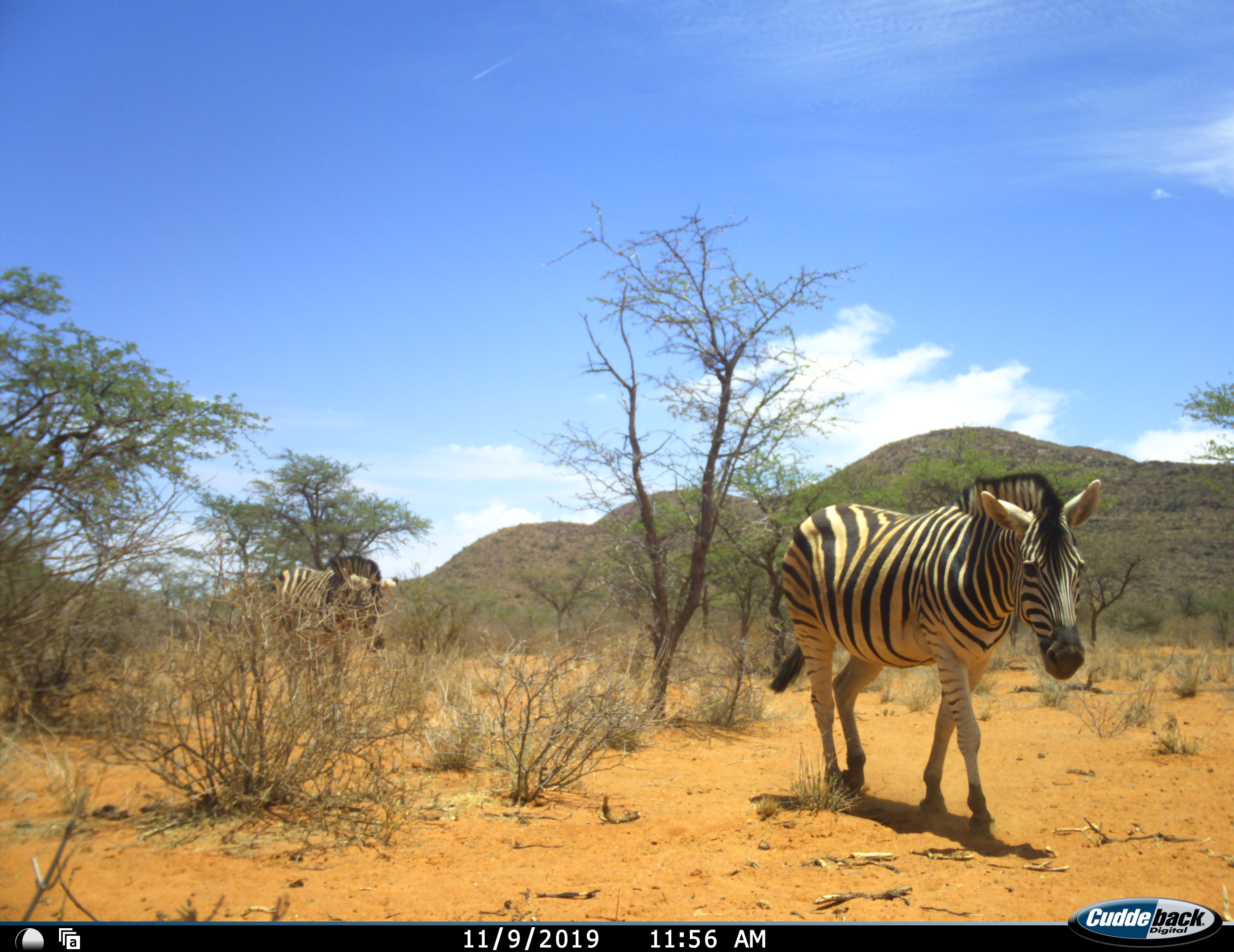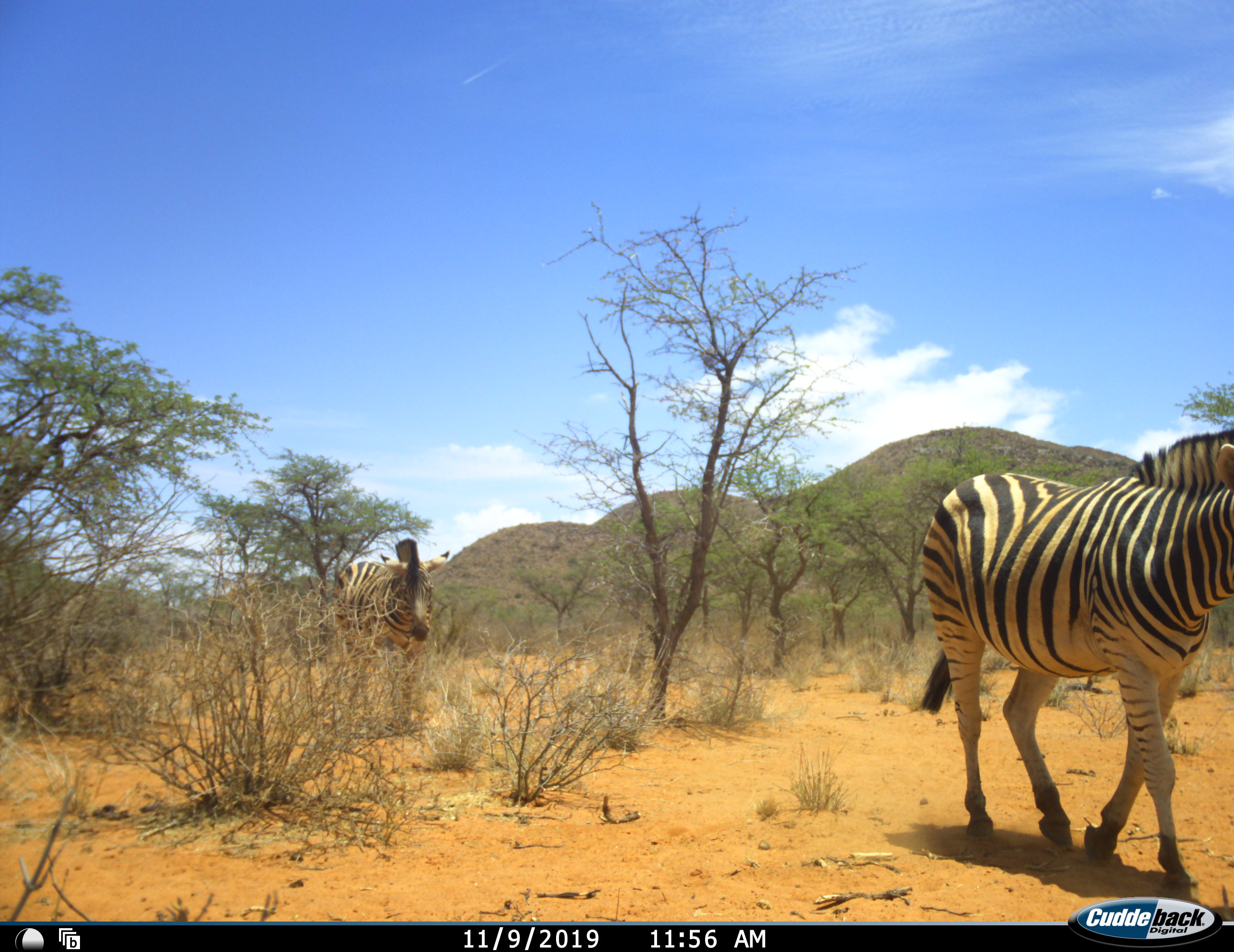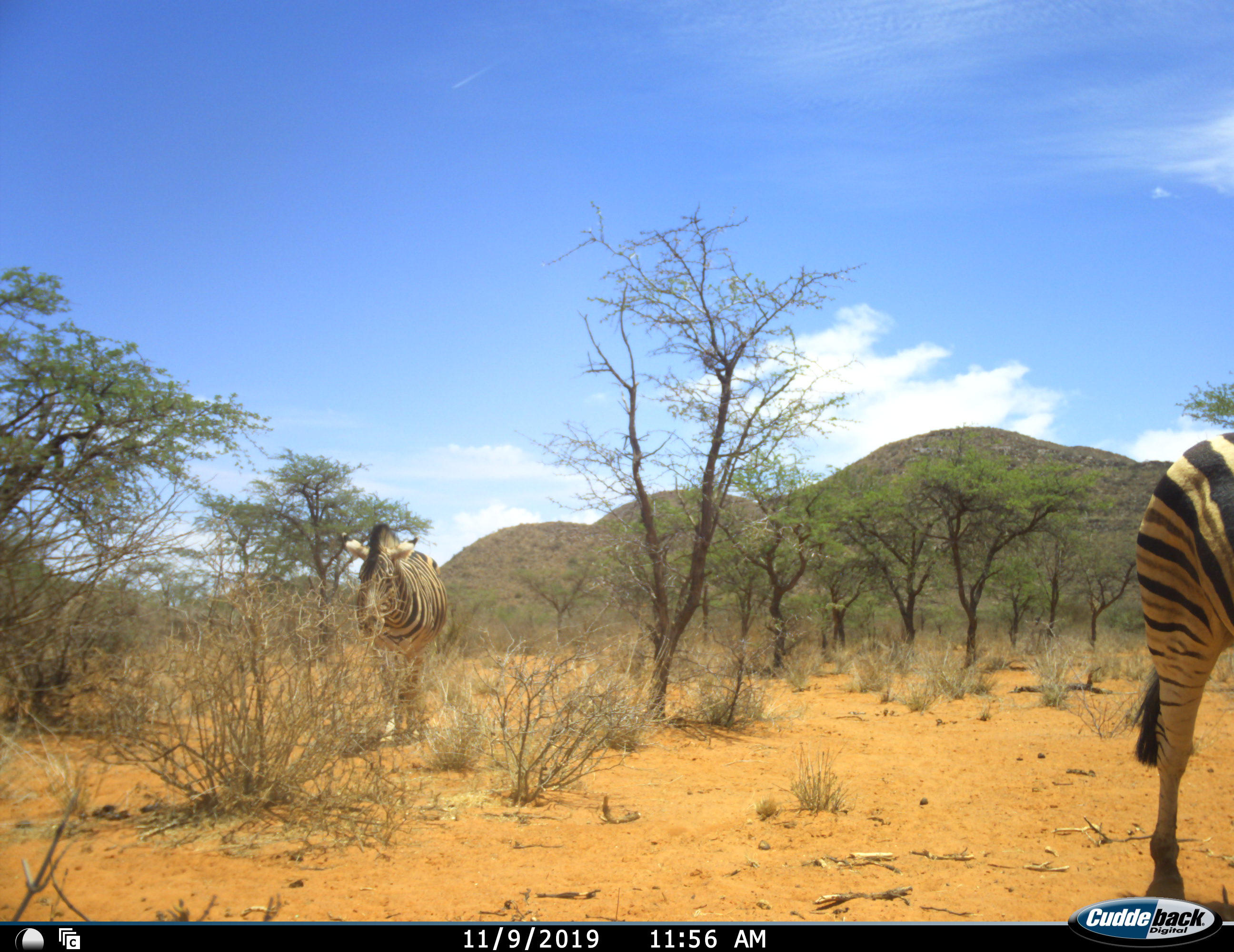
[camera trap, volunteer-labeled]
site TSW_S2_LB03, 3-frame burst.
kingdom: Animalia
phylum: Chordata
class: Mammalia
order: Perissodactyla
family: Equidae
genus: Equus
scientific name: Equus quagga burchellii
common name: burchell's zebra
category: zebraburchells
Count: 2.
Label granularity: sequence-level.